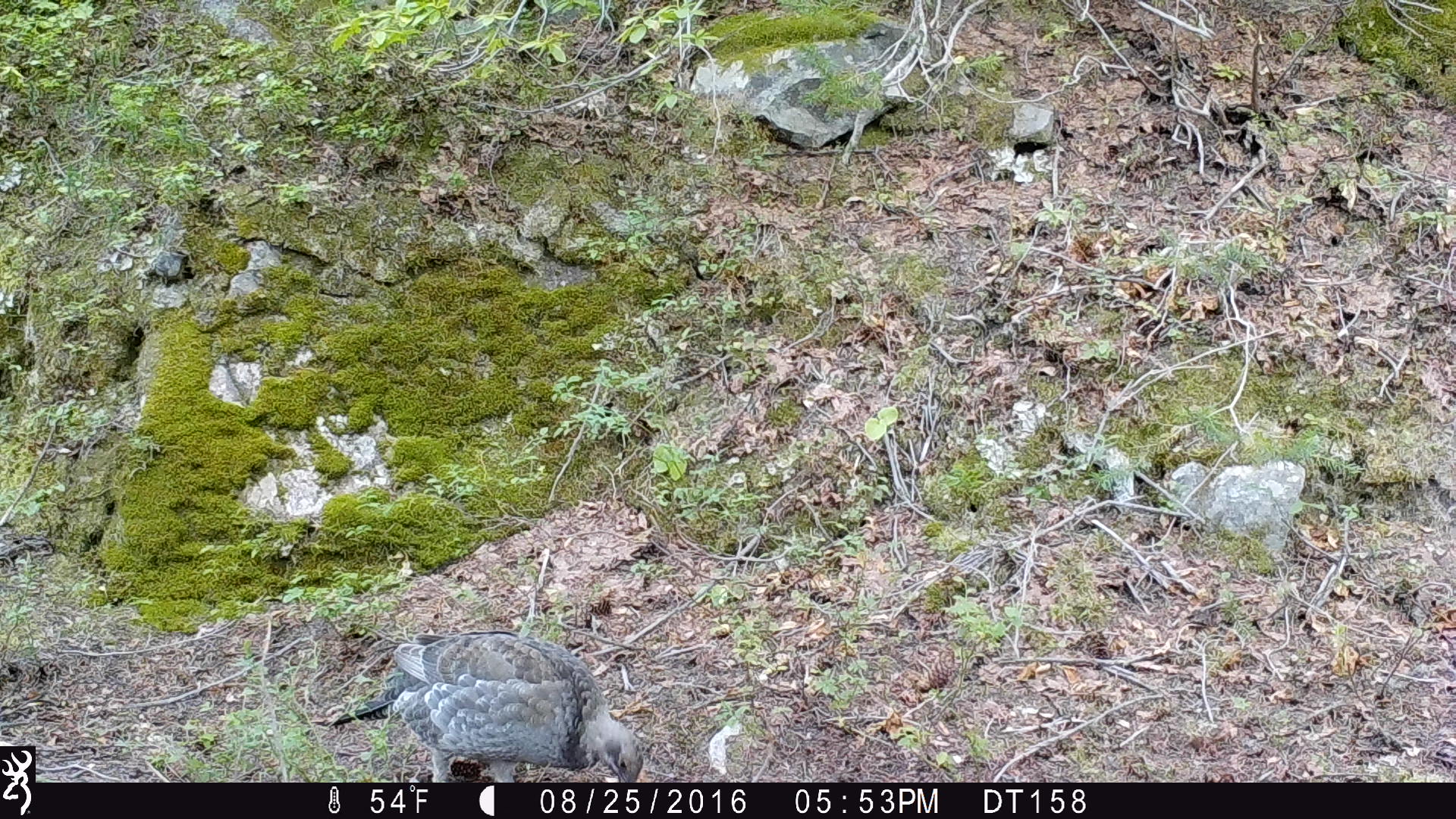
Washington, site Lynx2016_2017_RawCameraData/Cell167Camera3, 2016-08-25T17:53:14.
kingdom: Animalia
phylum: Chordata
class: Aves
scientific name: Aves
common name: birds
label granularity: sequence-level